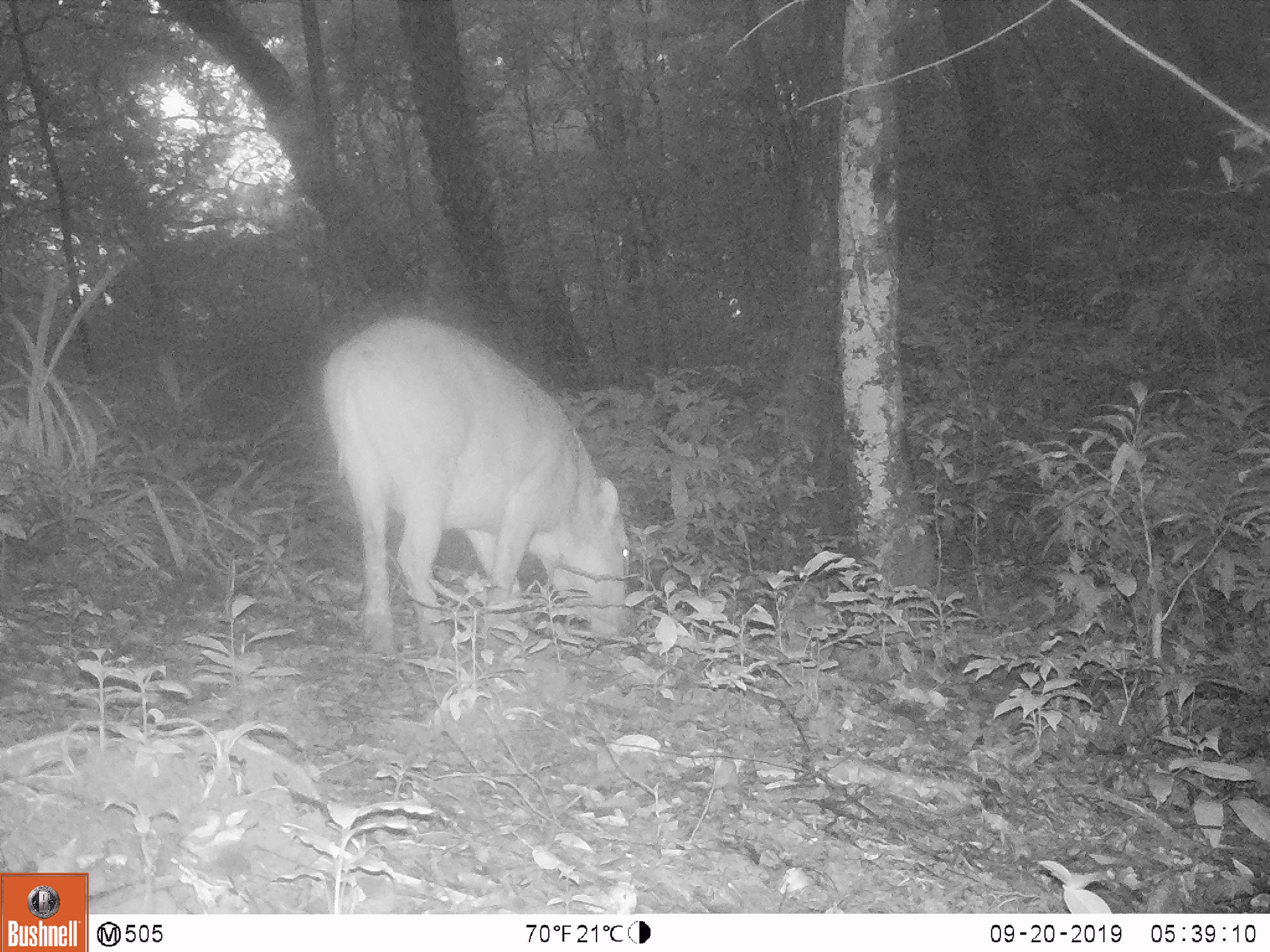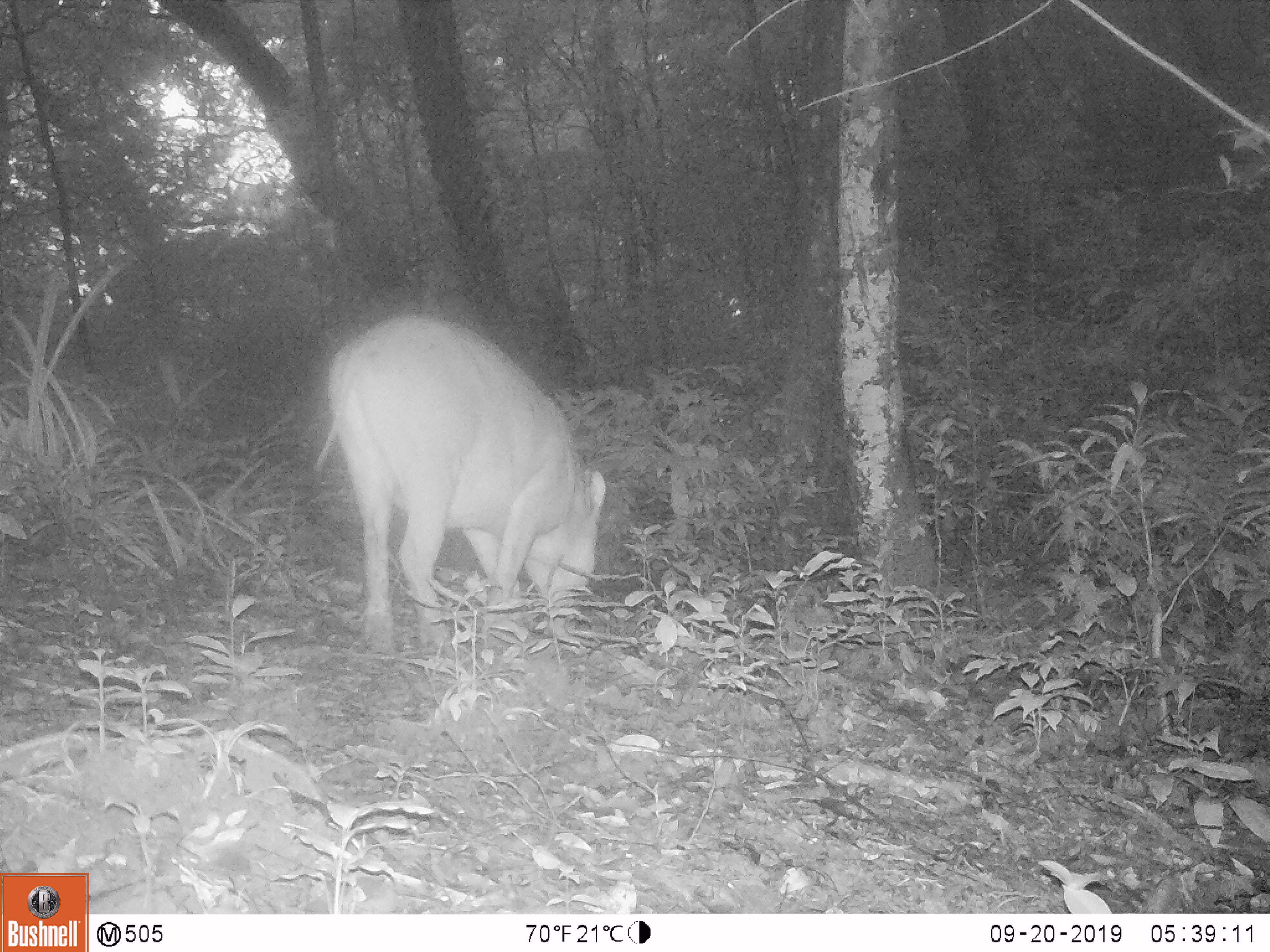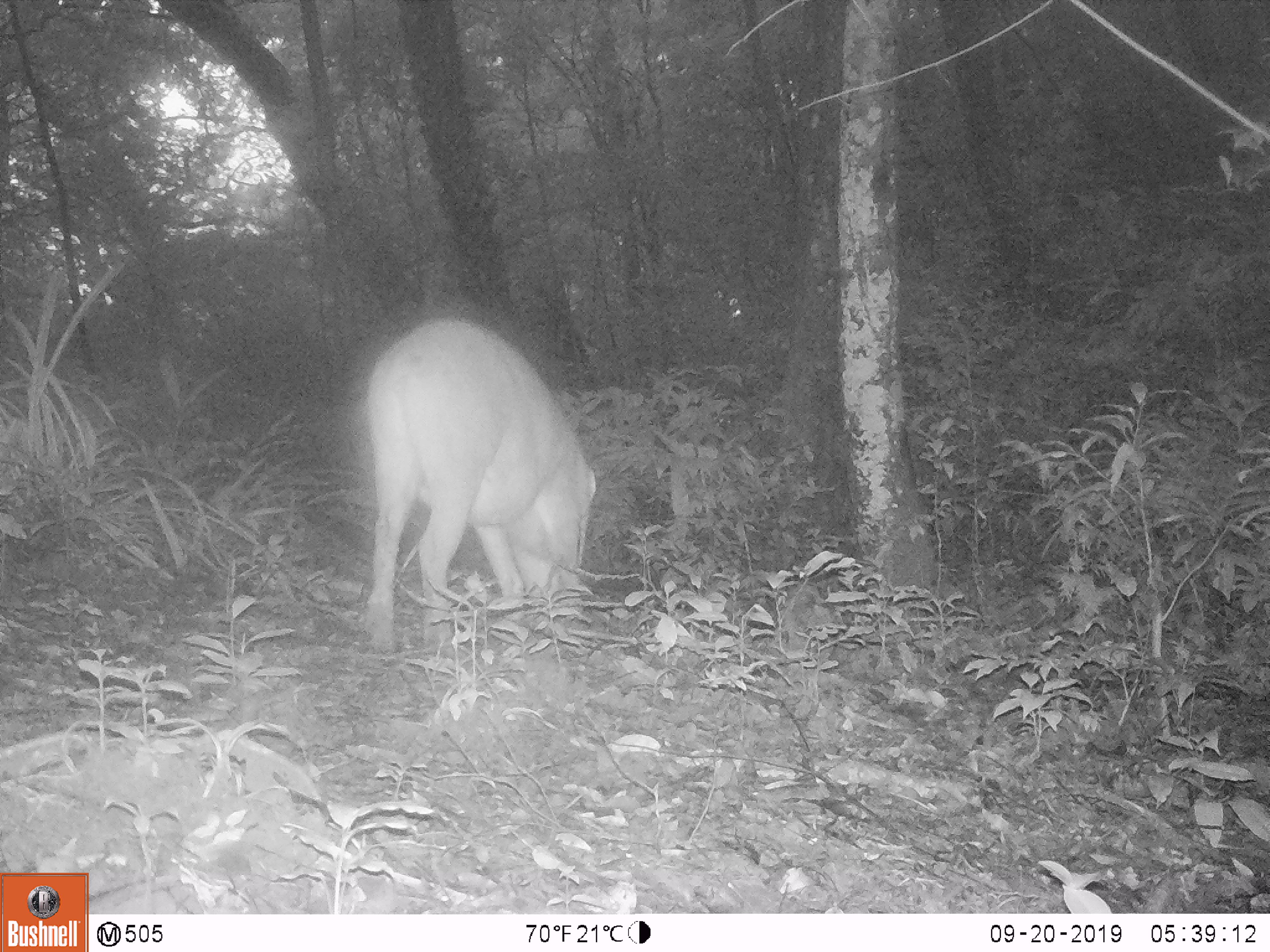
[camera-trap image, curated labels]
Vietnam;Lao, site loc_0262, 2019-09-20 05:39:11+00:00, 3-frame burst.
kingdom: Animalia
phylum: Chordata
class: Mammalia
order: Artiodactyla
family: Suidae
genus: Sus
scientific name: Sus scrofa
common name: eurasian wild pig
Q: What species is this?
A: Eurasian wild pig (Sus scrofa).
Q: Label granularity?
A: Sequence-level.